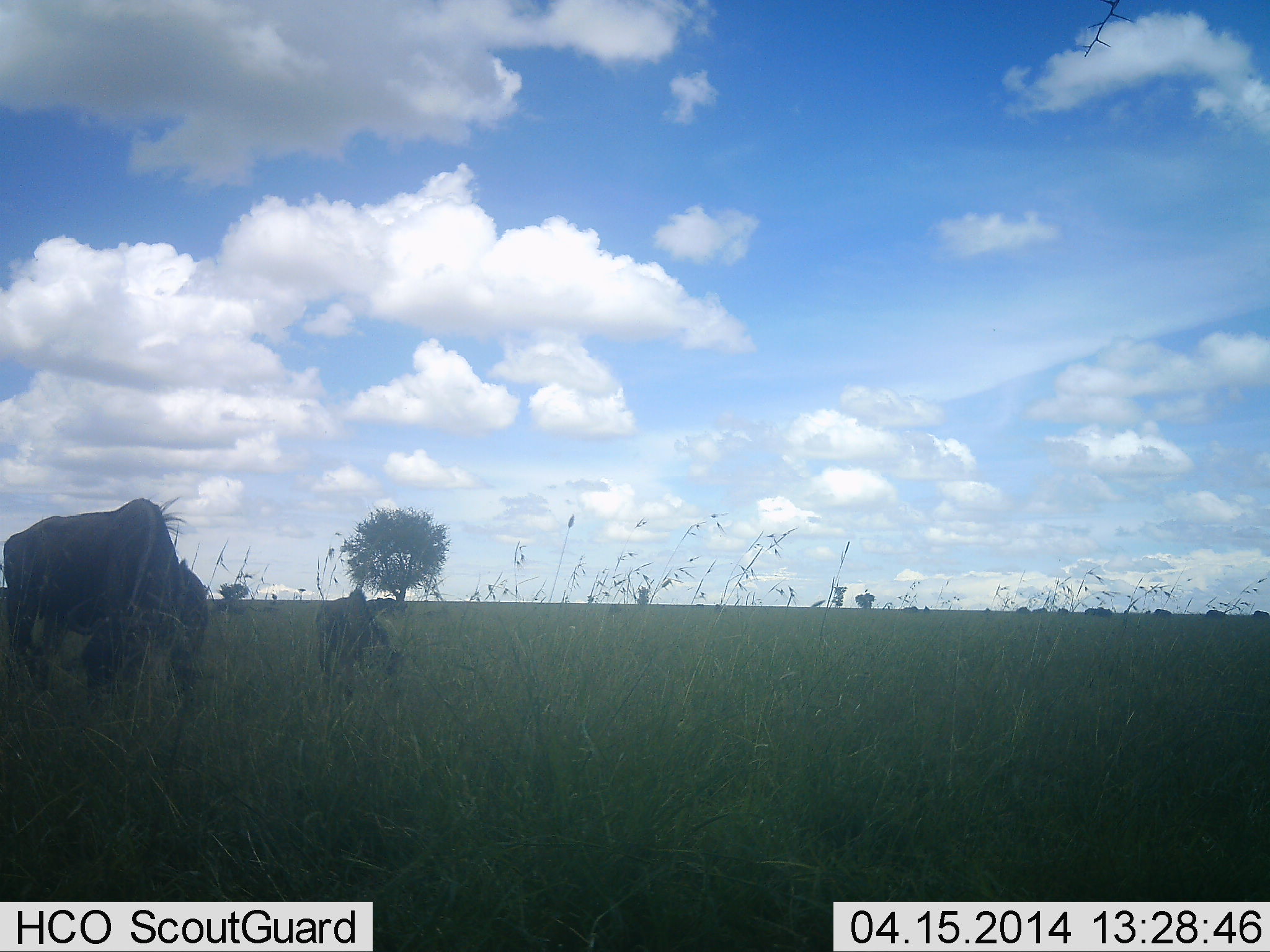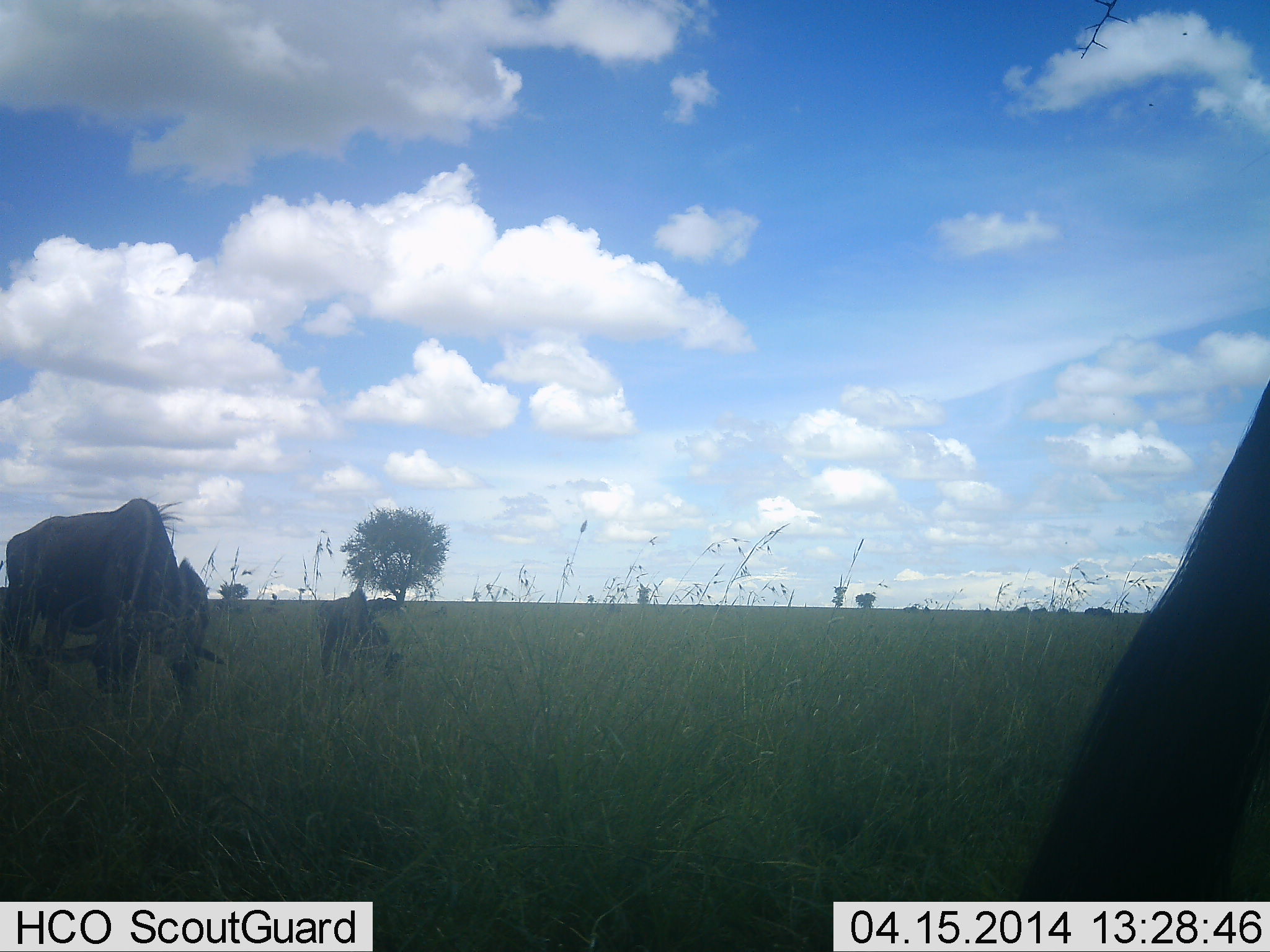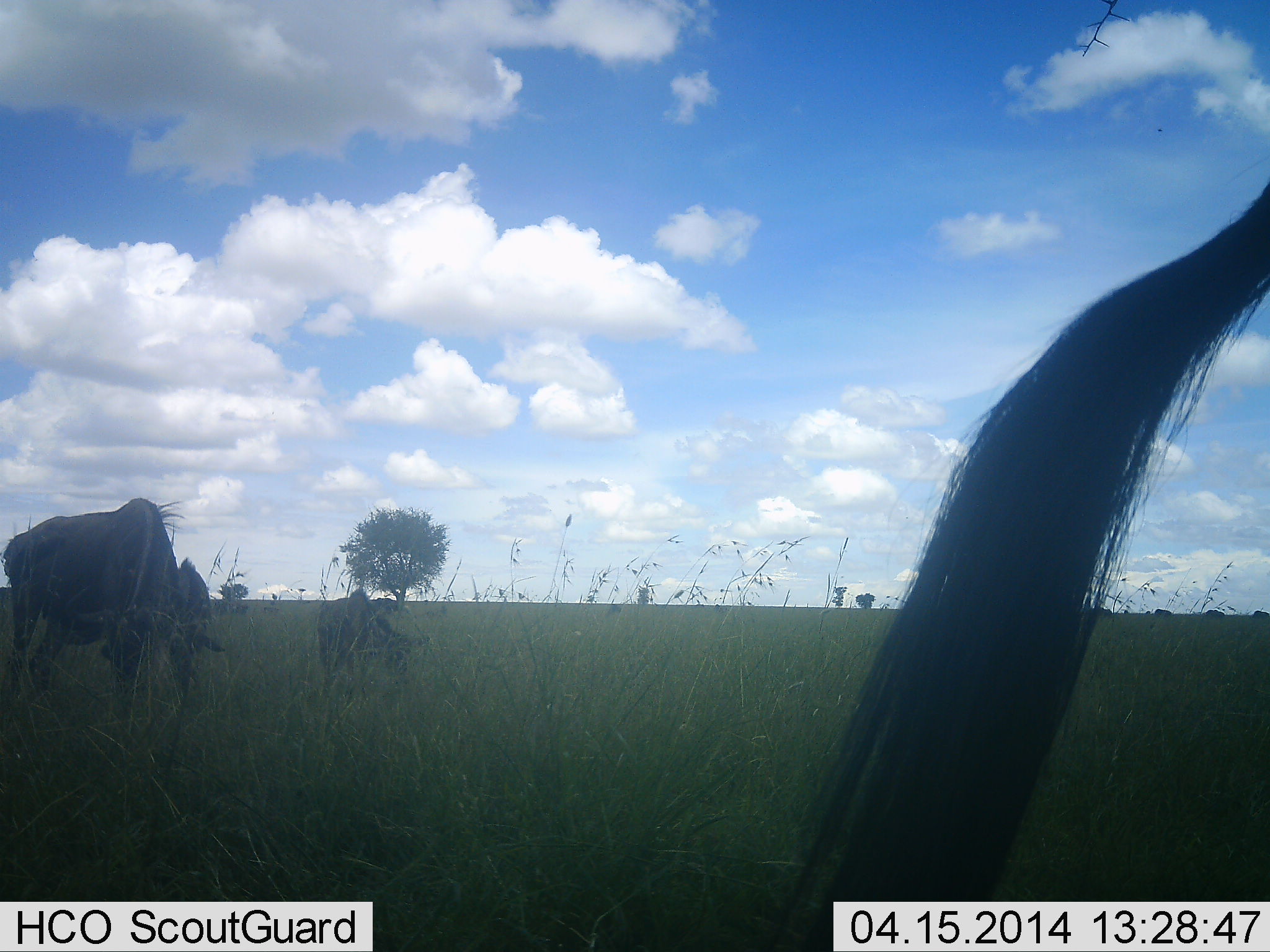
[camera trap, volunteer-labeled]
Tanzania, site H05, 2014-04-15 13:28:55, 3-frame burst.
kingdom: Animalia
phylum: Chordata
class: Mammalia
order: Artiodactyla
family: Bovidae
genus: Connochaetes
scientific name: Connochaetes taurinus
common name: blue wildebeest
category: wildebeest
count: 4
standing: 30%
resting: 0%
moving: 30%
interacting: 0%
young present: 20%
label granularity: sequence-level